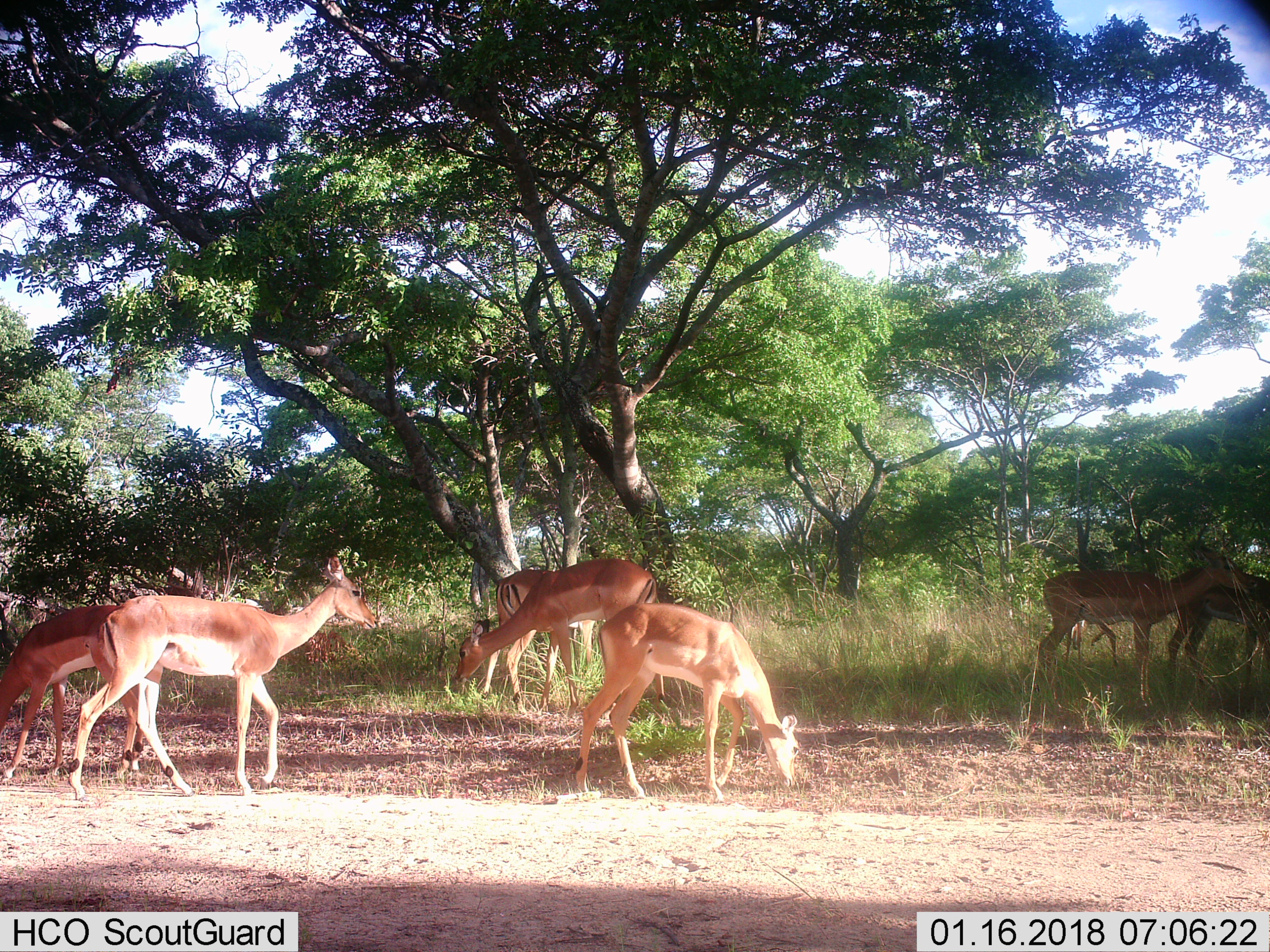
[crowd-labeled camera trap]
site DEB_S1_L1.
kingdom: Animalia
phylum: Chordata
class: Mammalia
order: Artiodactyla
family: Bovidae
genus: Aepyceros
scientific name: Aepyceros melampus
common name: impala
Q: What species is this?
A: Impala (Aepyceros melampus).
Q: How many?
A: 8.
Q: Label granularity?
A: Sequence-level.